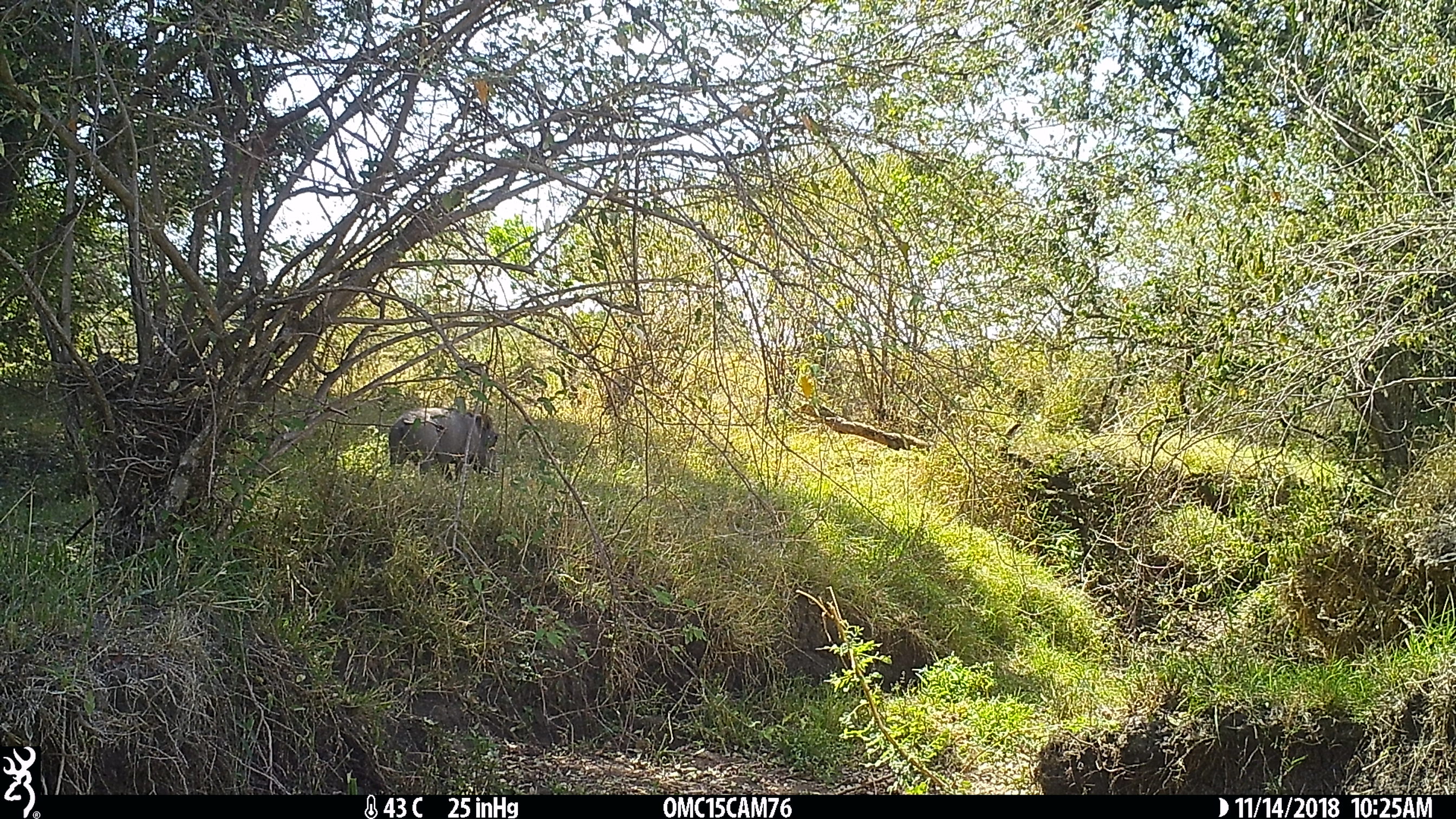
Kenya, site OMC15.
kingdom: Animalia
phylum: Chordata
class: Mammalia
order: Artiodactyla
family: Suidae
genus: Phacochoerus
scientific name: Phacochoerus africanus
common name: common warthog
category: warthog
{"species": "warthog (common warthog) (Phacochoerus africanus)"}